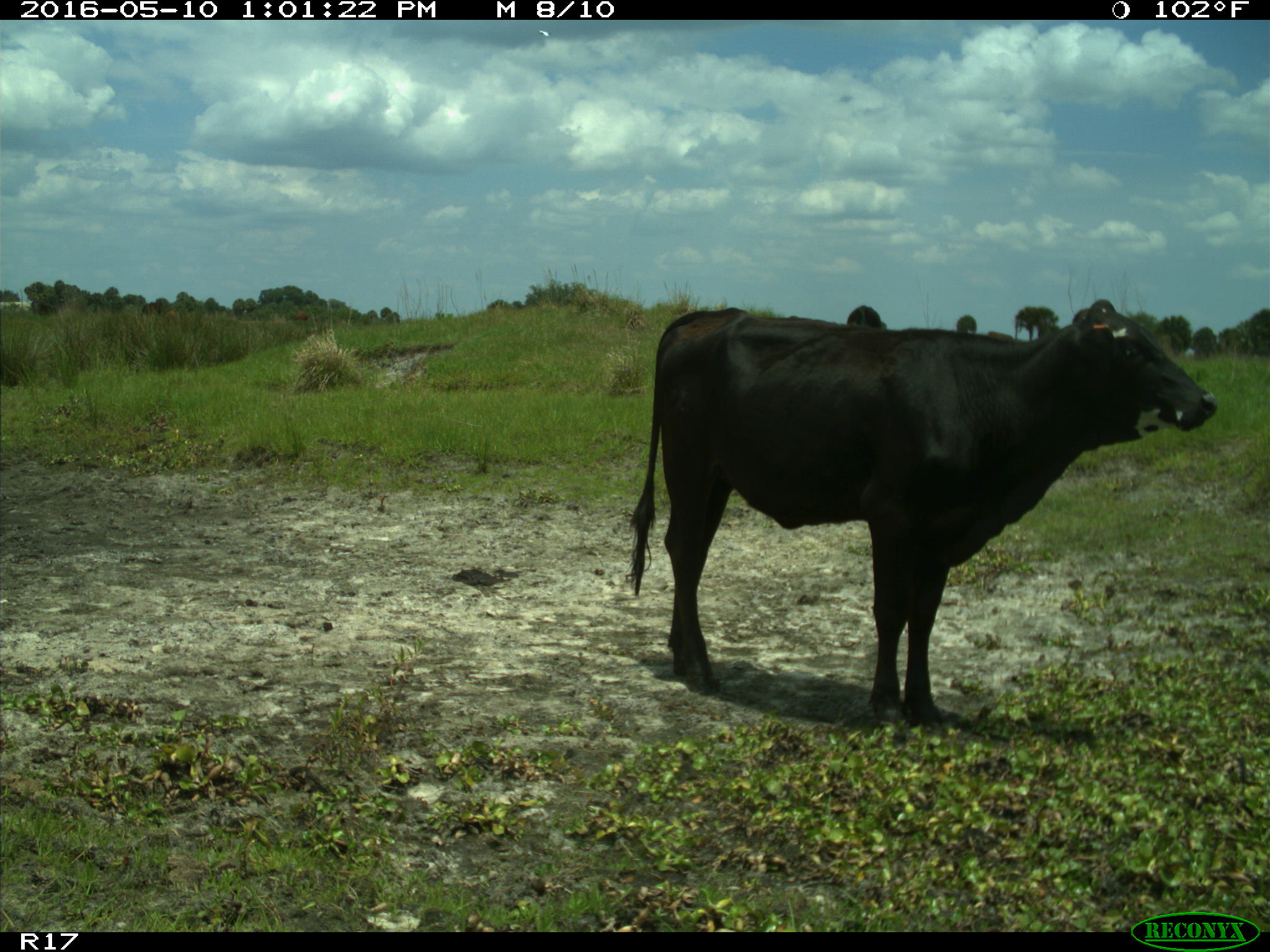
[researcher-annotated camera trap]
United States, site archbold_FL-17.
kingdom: Animalia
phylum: Chordata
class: Mammalia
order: Artiodactyla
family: Bovidae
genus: Bos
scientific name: Bos taurus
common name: domestic cow